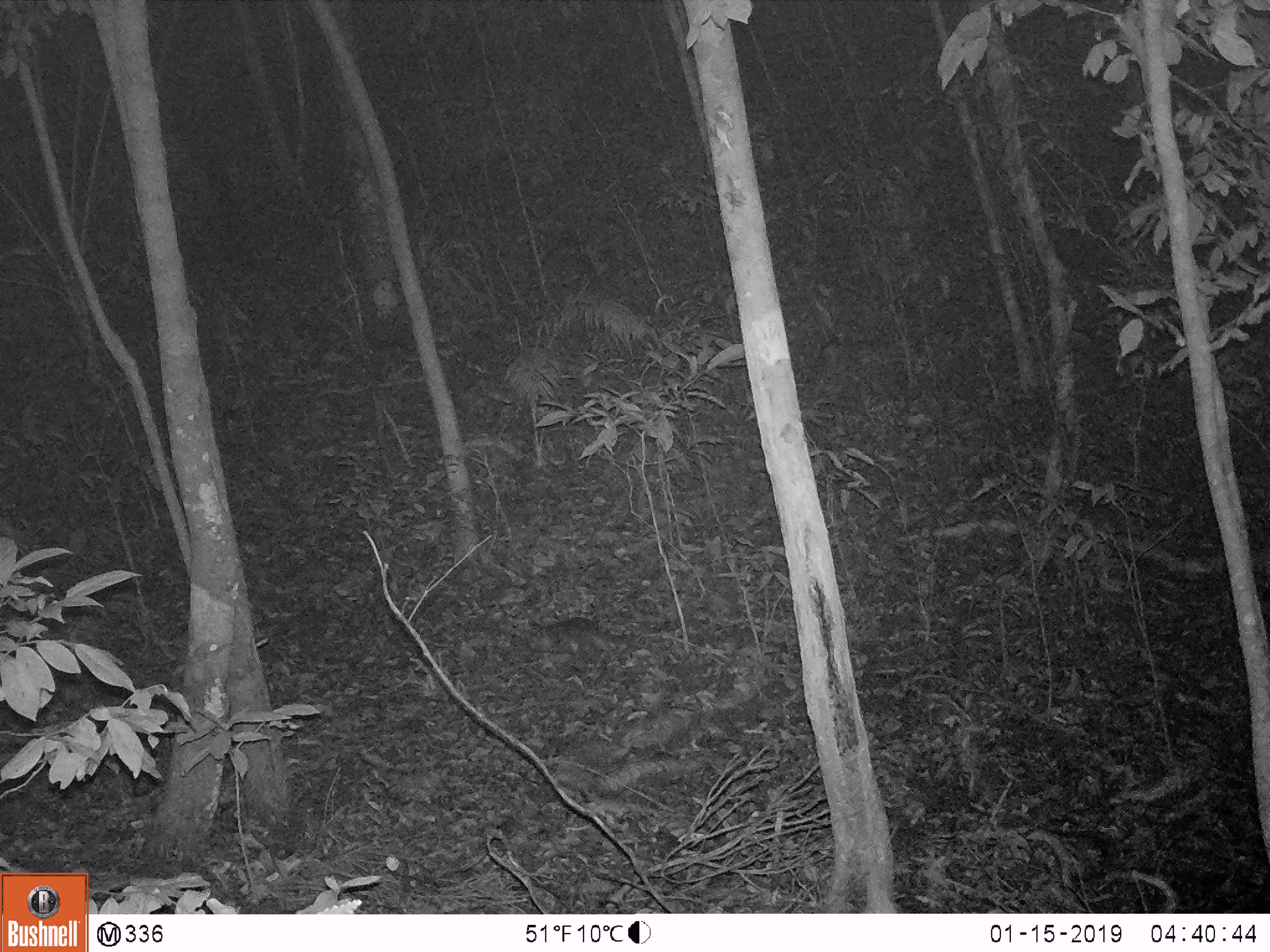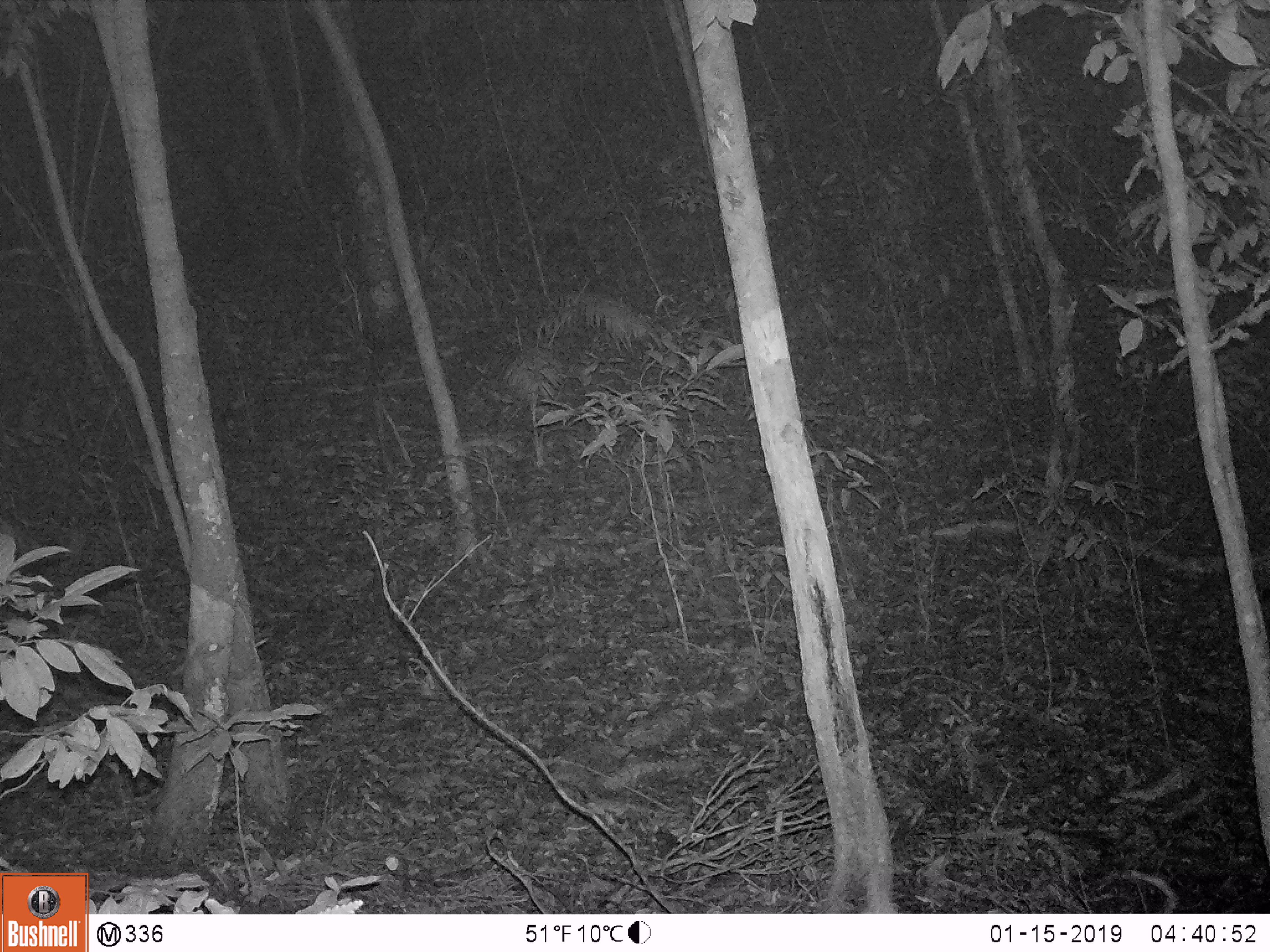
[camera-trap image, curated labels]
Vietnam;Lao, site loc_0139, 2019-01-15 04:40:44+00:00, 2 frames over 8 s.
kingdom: Animalia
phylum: Chordata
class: Mammalia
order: Carnivora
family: Mustelidae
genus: Melogale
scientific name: Melogale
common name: ferret badger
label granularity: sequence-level